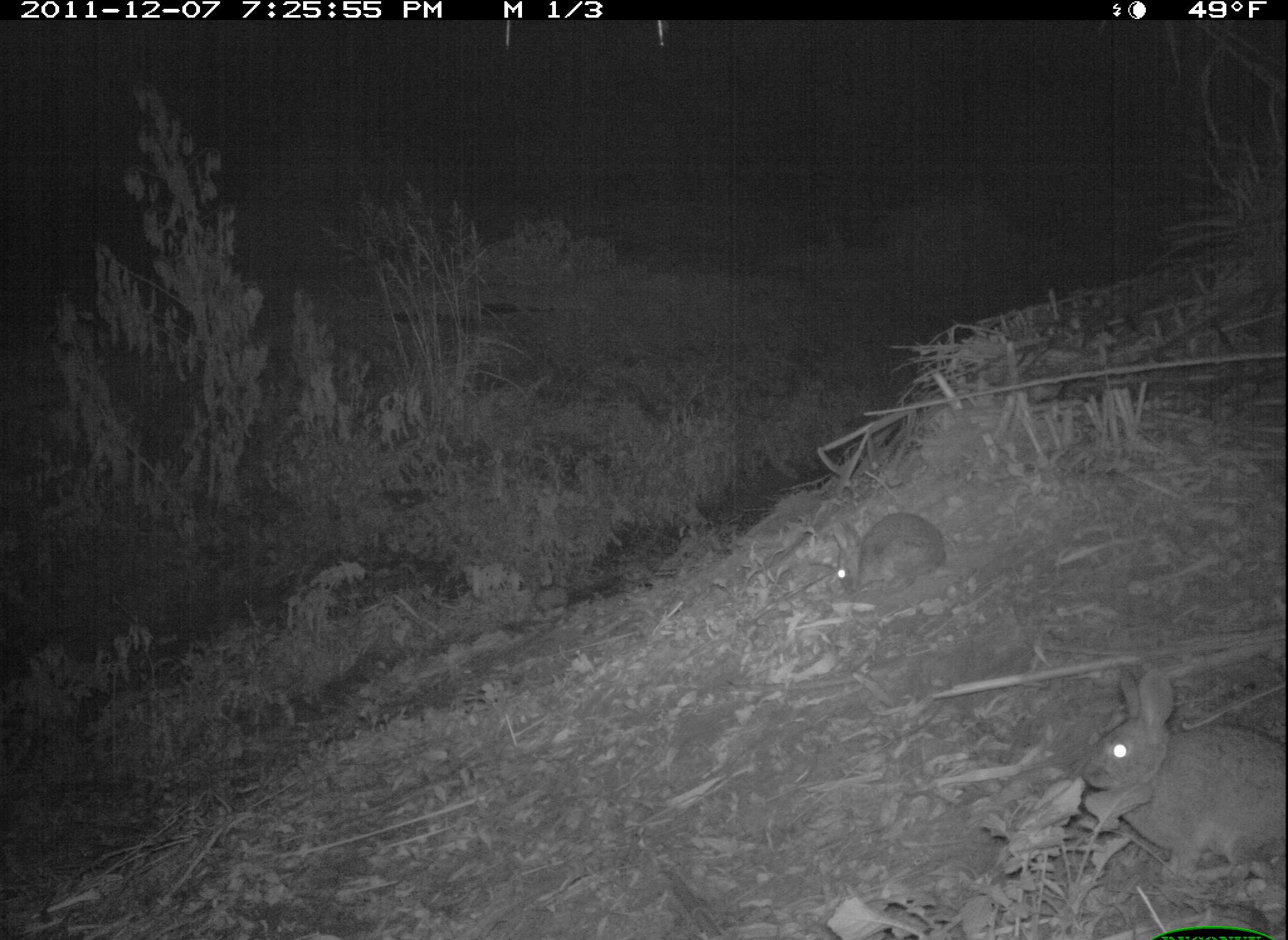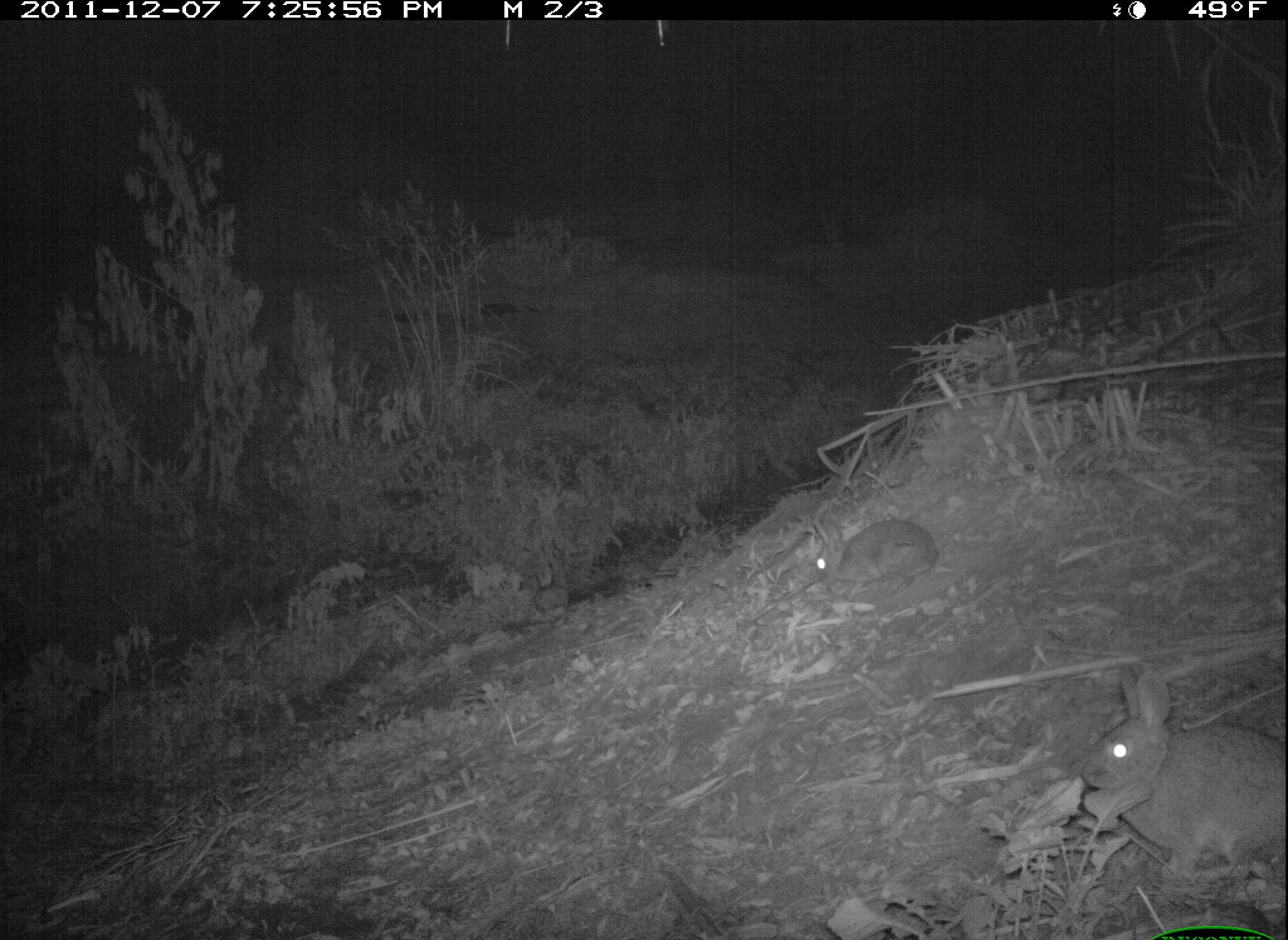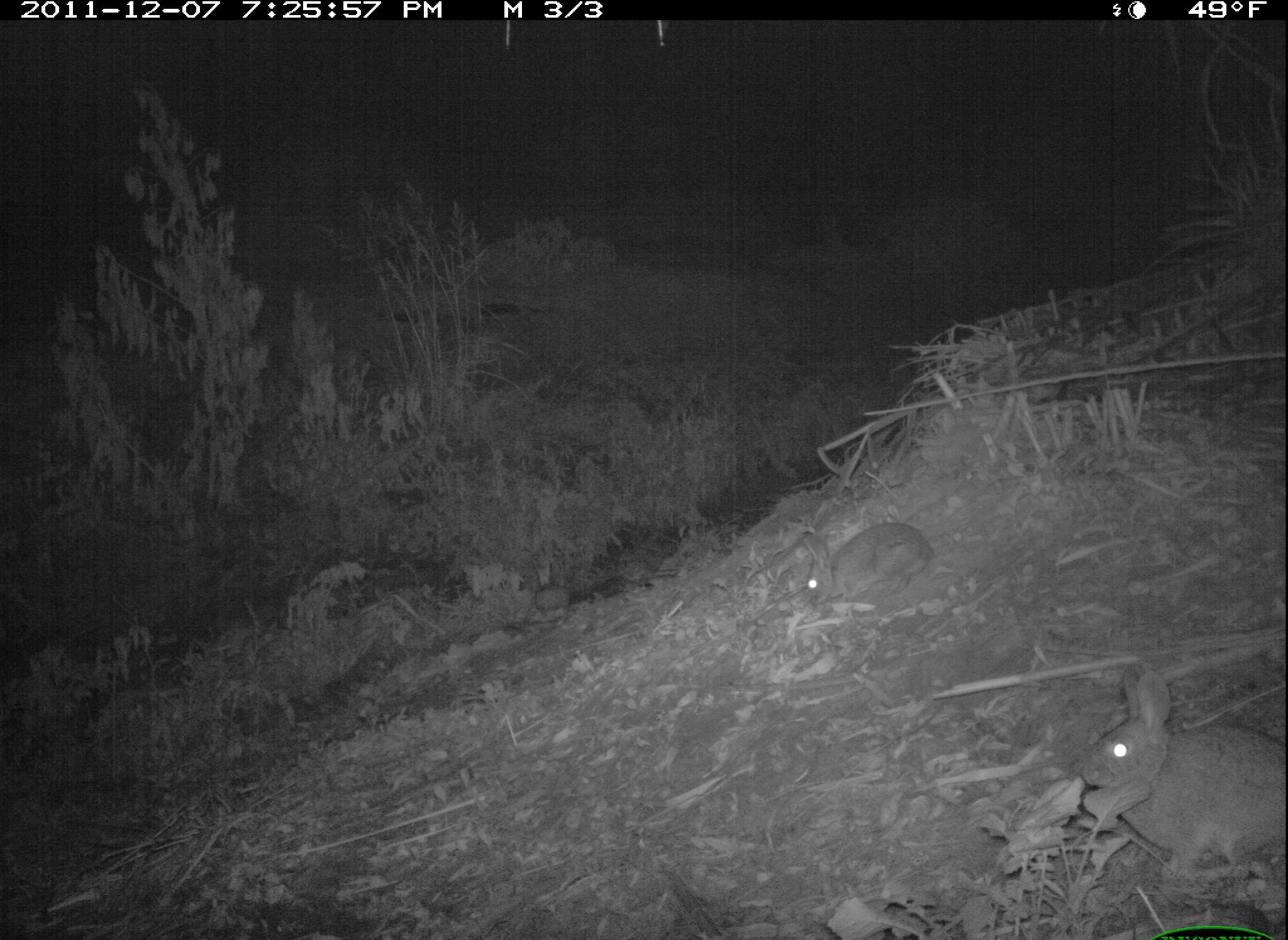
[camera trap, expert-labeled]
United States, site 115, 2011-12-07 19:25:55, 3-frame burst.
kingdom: Animalia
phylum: Chordata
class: Mammalia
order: Lagomorpha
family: Leporidae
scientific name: Leporidae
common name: rabbits and hares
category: rabbit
Rabbit (rabbits and hares) (Leporidae).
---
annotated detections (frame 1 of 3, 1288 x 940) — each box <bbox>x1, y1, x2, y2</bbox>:
rabbit: <bbox>1063, 652, 1285, 886</bbox>; <bbox>816, 504, 958, 607</bbox>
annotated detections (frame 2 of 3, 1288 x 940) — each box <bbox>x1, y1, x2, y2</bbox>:
rabbit: <bbox>1079, 656, 1286, 873</bbox>; <bbox>811, 509, 947, 610</bbox>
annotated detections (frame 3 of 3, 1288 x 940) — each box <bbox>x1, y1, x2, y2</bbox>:
rabbit: <bbox>1072, 664, 1278, 881</bbox>; <bbox>782, 509, 948, 620</bbox>